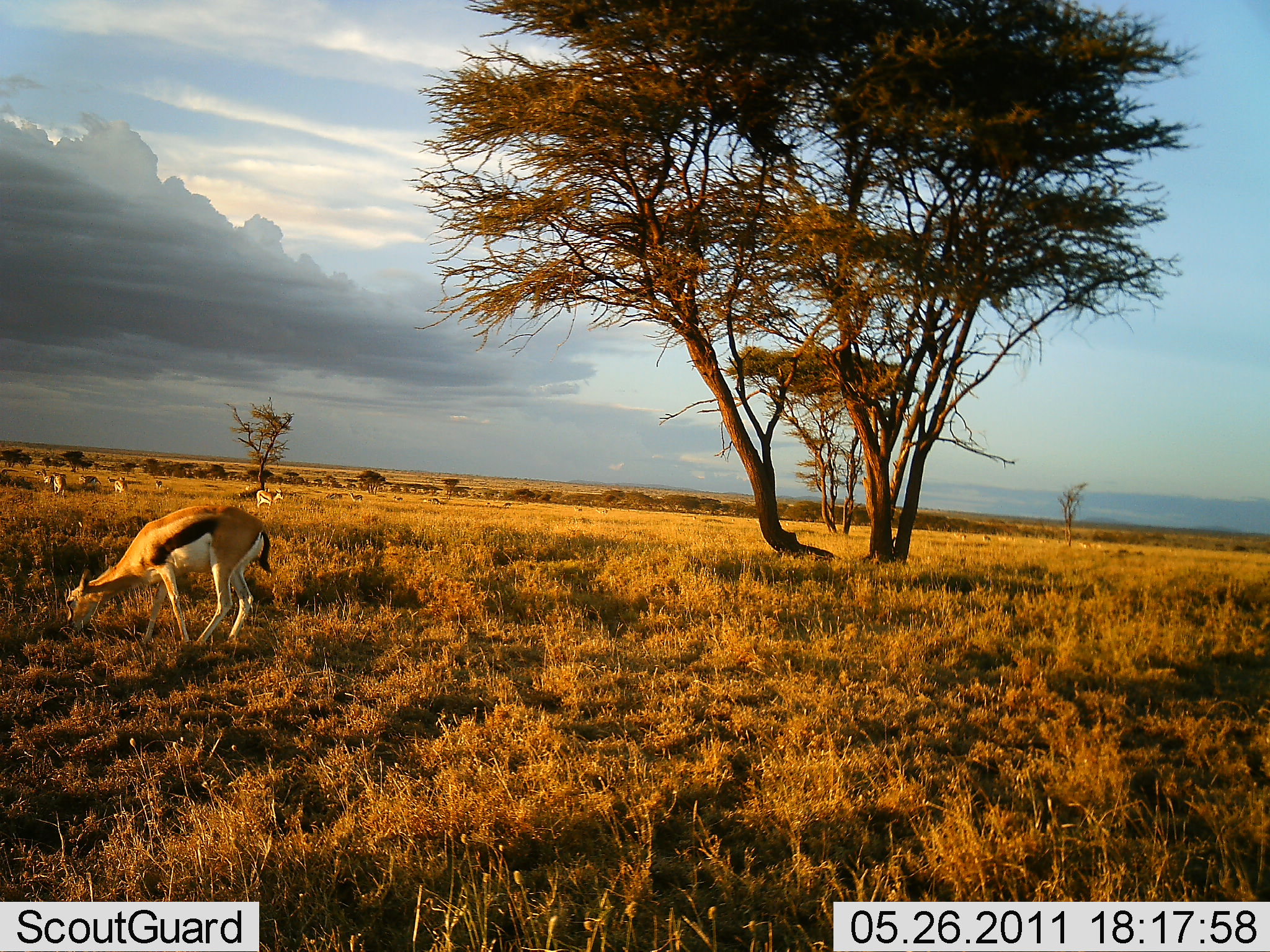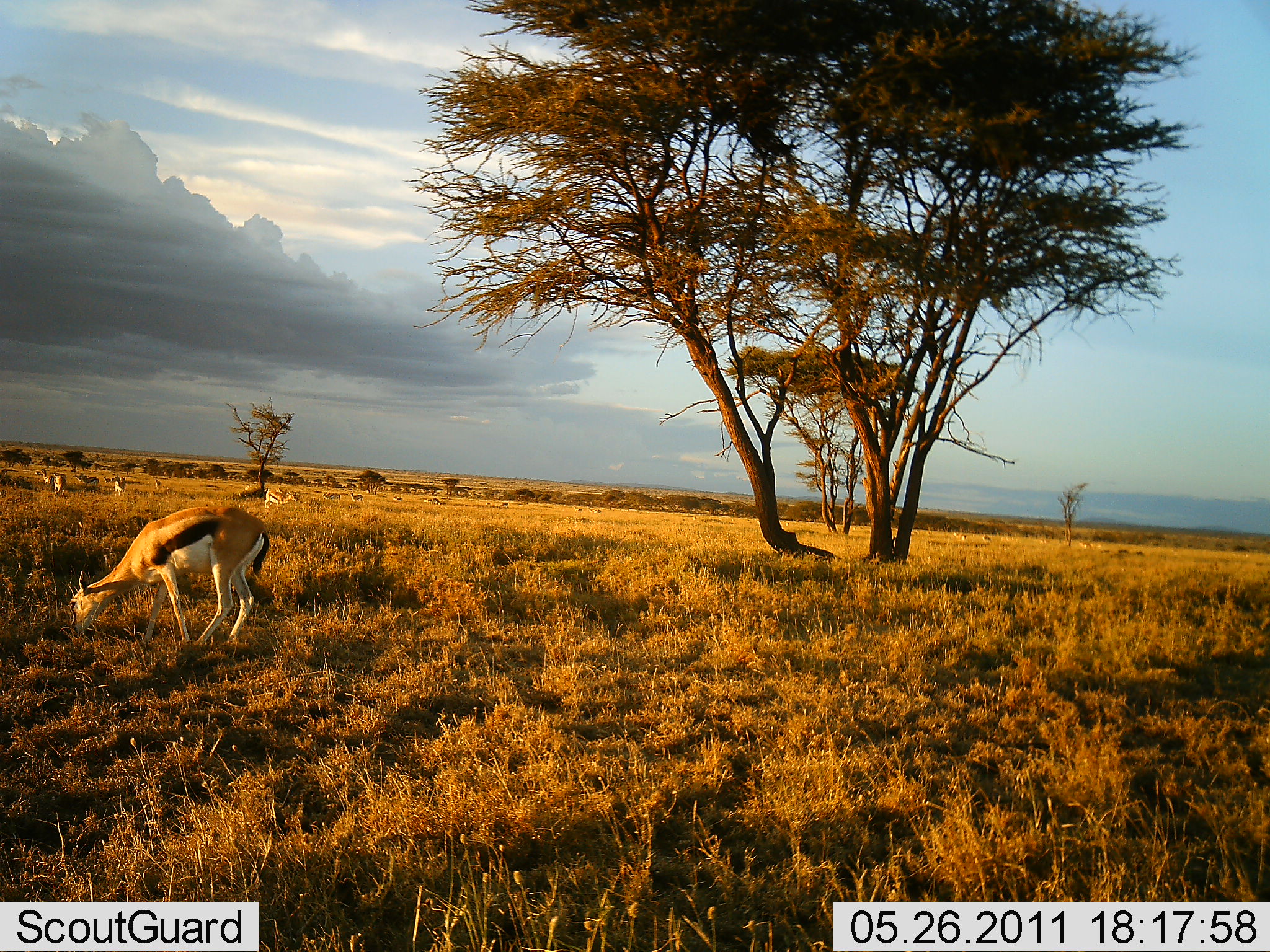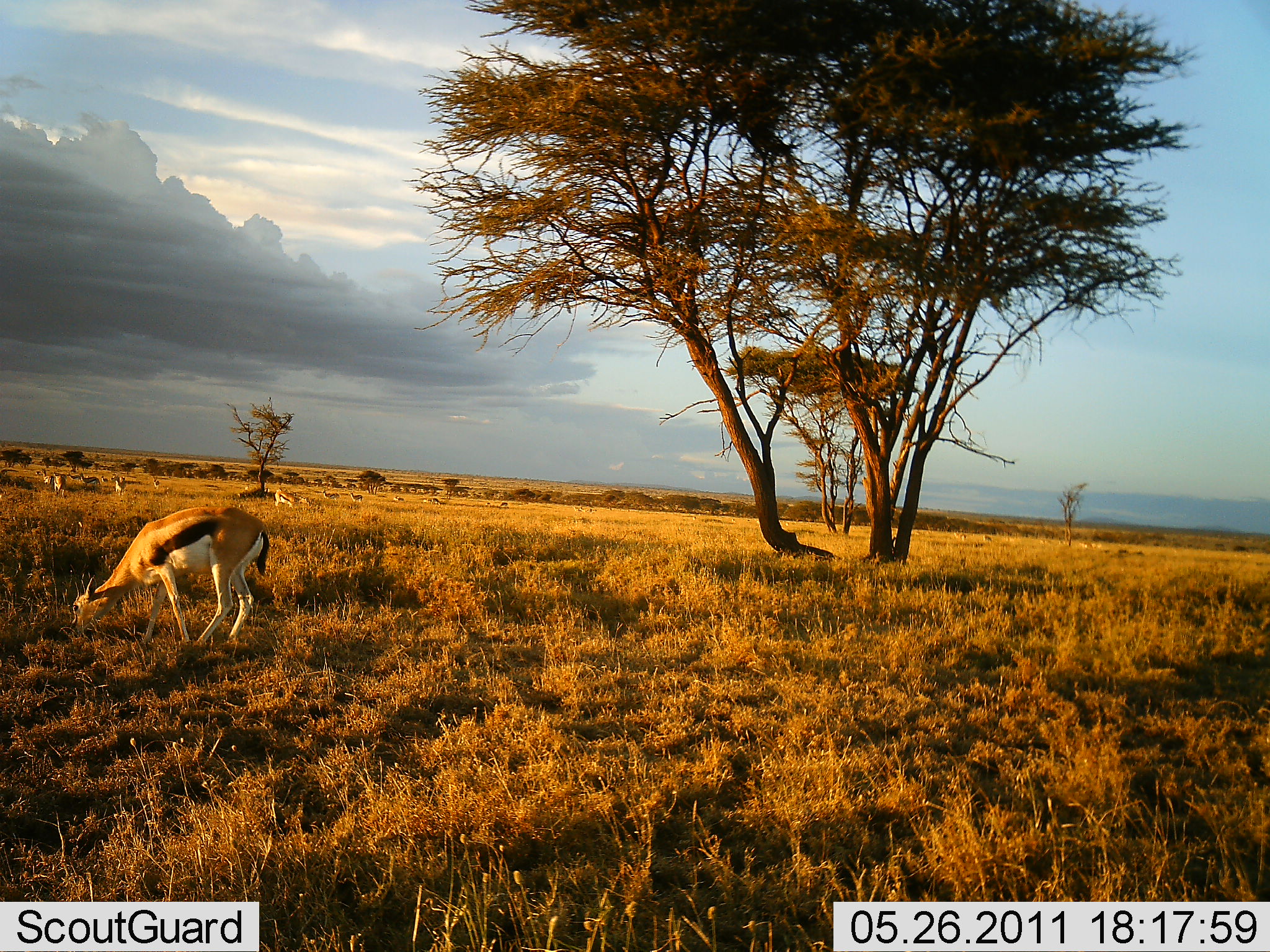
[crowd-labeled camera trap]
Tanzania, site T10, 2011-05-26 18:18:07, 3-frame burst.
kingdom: Animalia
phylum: Chordata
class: Mammalia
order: Artiodactyla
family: Bovidae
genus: Eudorcas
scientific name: Eudorcas thomsonii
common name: thomson's gazelle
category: gazellethomsons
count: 8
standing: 36%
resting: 0%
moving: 36%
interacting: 0%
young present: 0%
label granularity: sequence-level